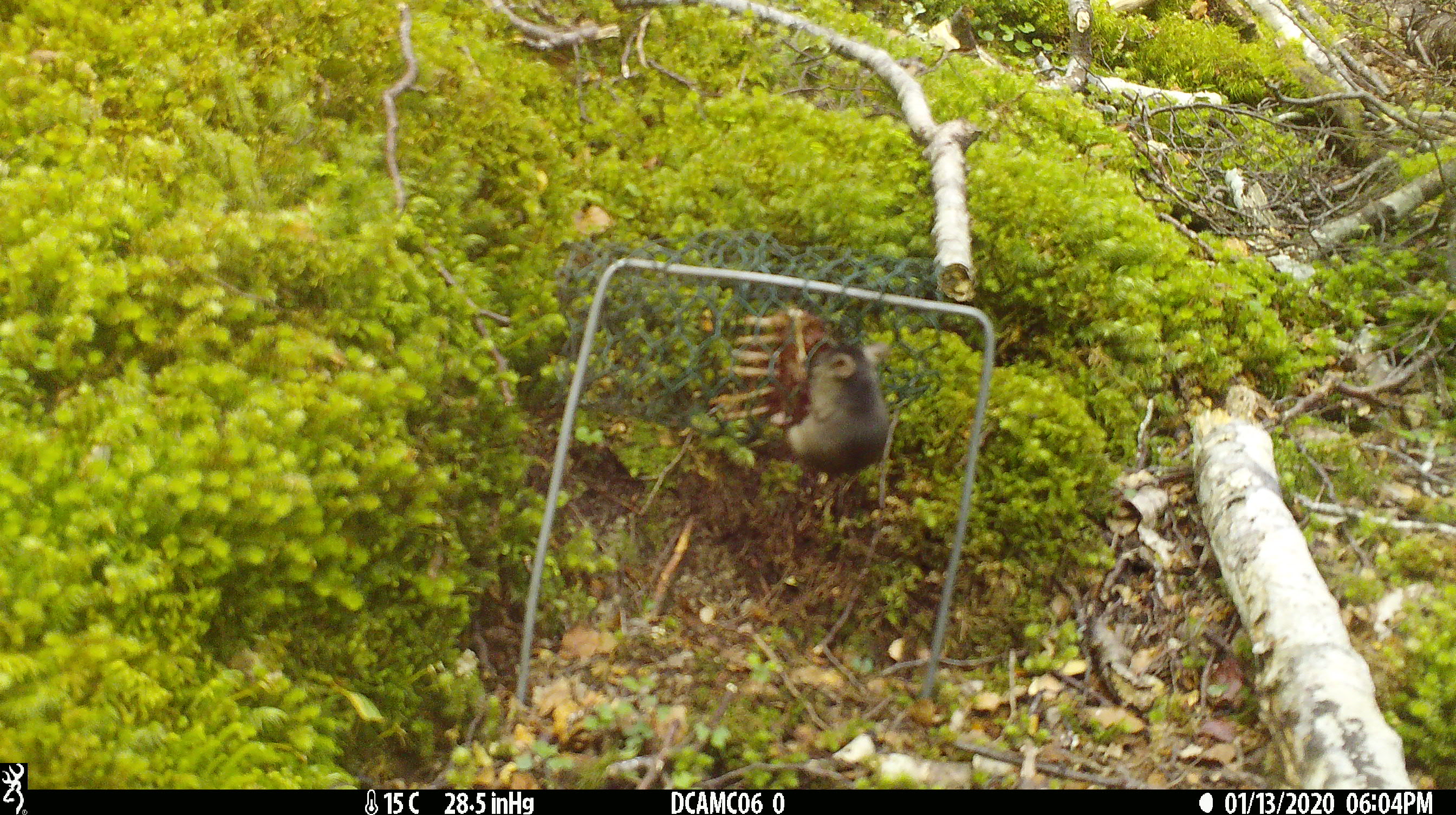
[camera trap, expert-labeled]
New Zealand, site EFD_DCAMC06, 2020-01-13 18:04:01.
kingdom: Animalia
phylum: Chordata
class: Mammalia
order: Rodentia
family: Muridae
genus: Mus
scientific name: Mus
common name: mouse